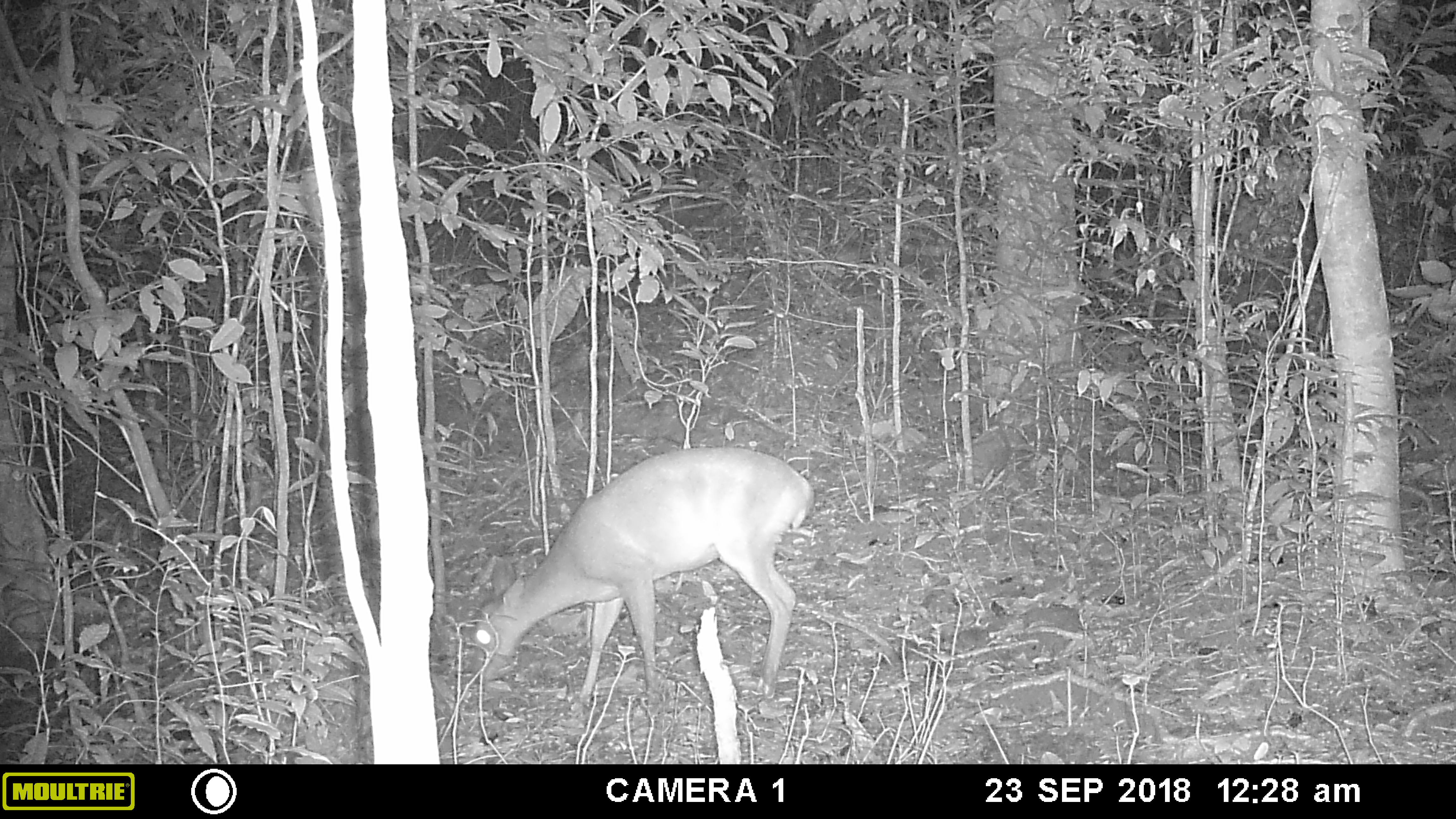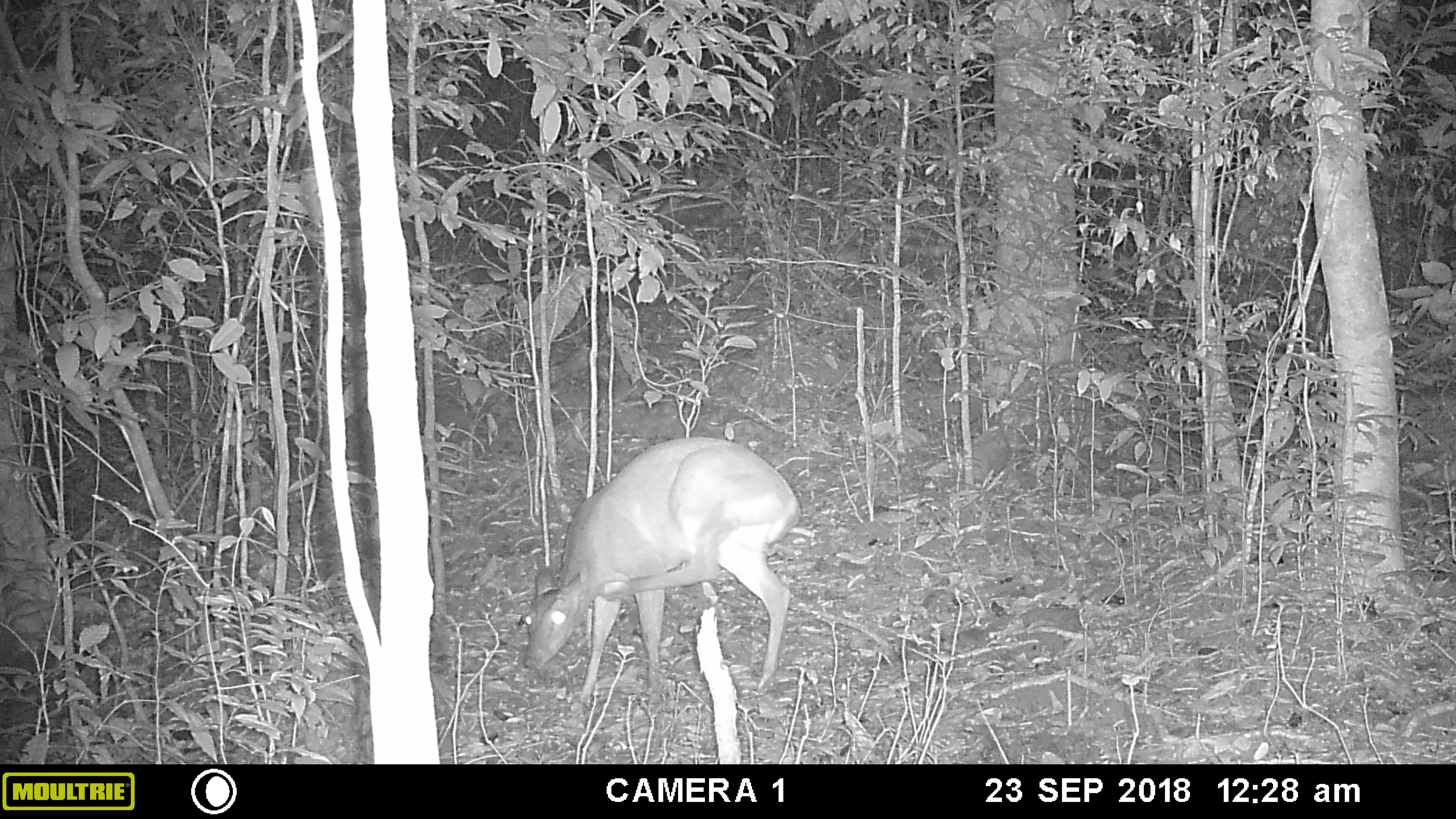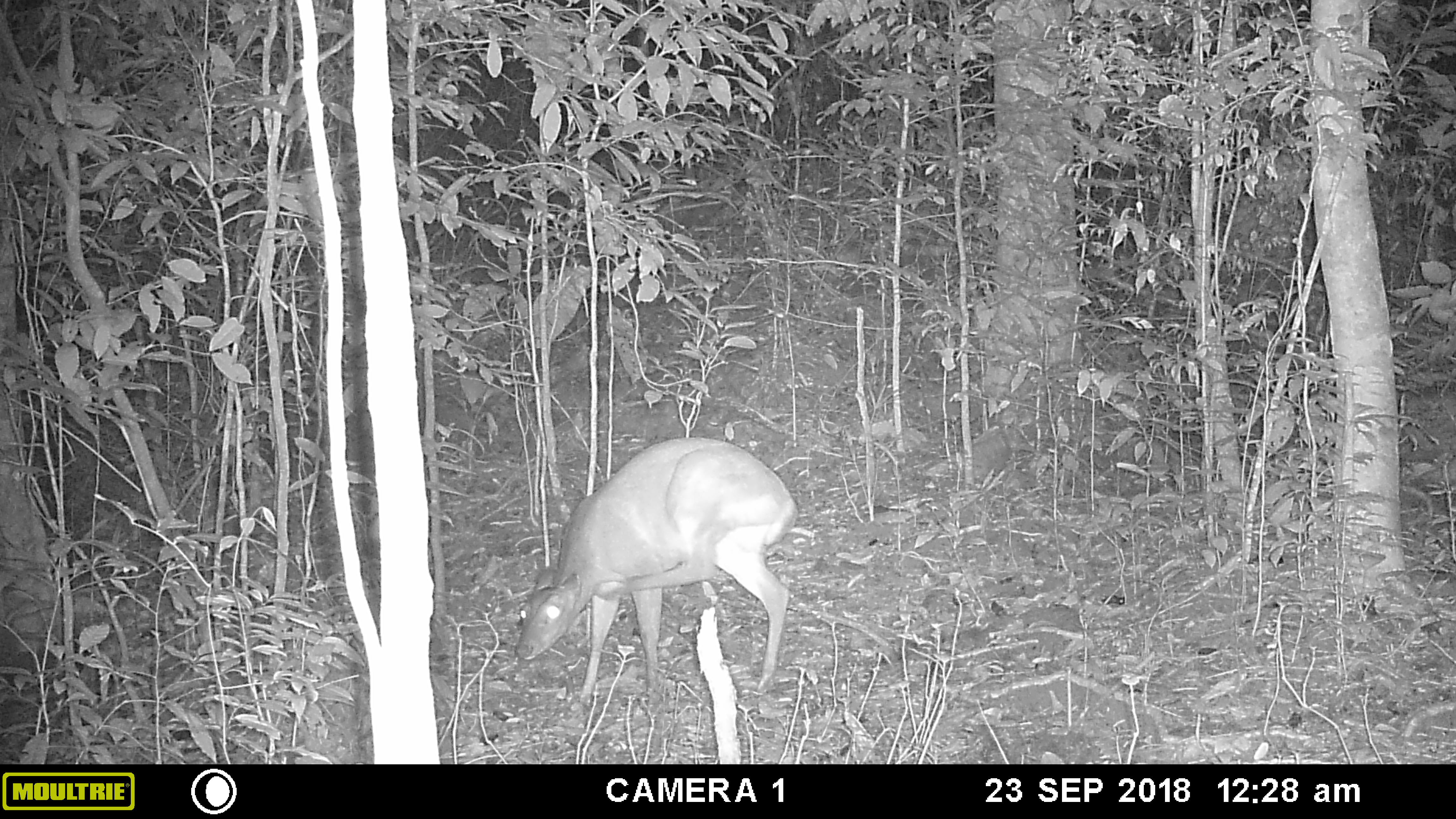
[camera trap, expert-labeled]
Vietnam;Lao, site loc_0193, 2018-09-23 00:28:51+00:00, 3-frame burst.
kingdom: Animalia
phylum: Chordata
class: Mammalia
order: Artiodactyla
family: Cervidae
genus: Muntiacus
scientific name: Muntiacus vuquangensis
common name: large-antlered muntjac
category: large antlered muntjac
Large antlered muntjac (large-antlered muntjac) (Muntiacus vuquangensis). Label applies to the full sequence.